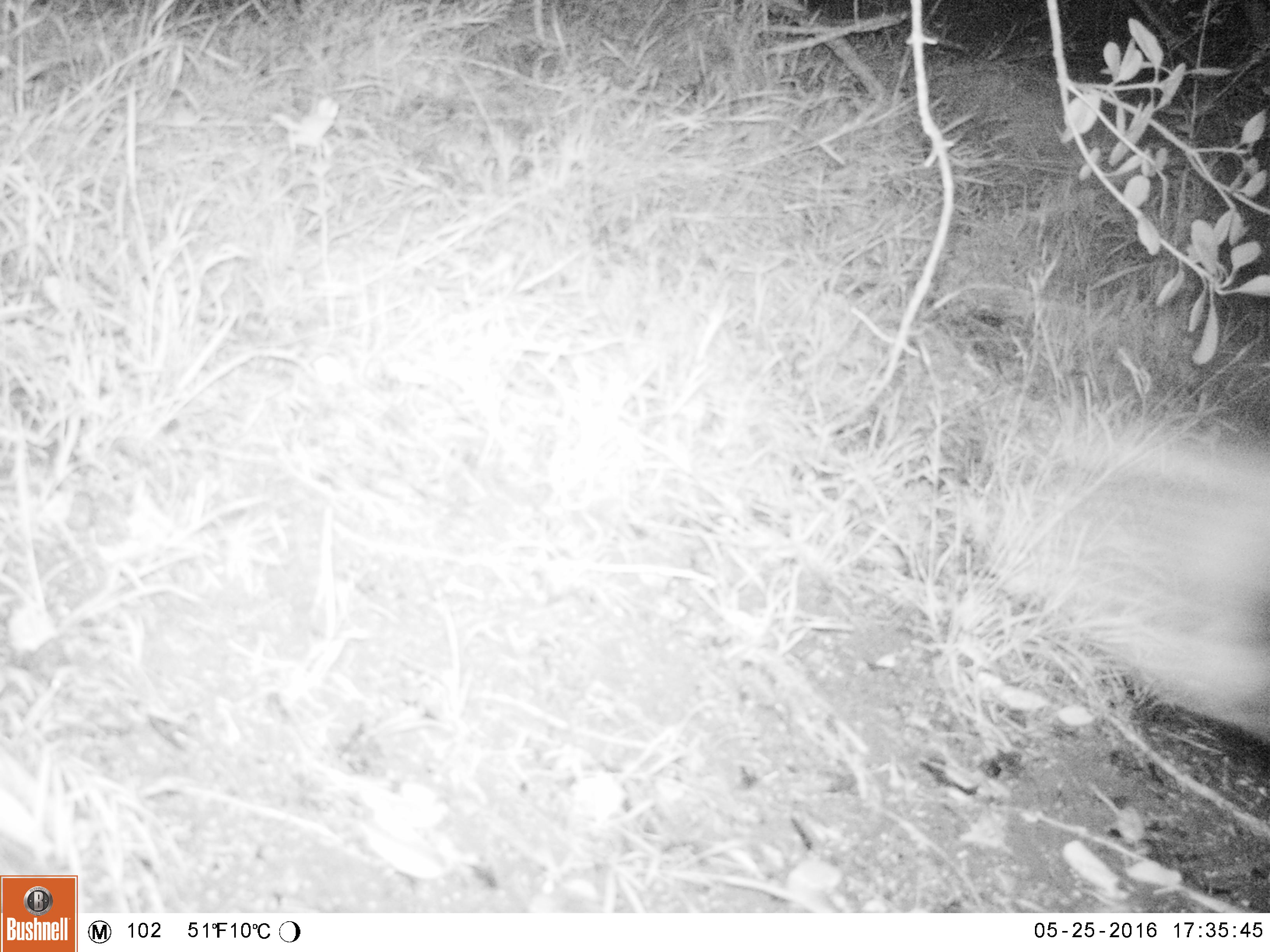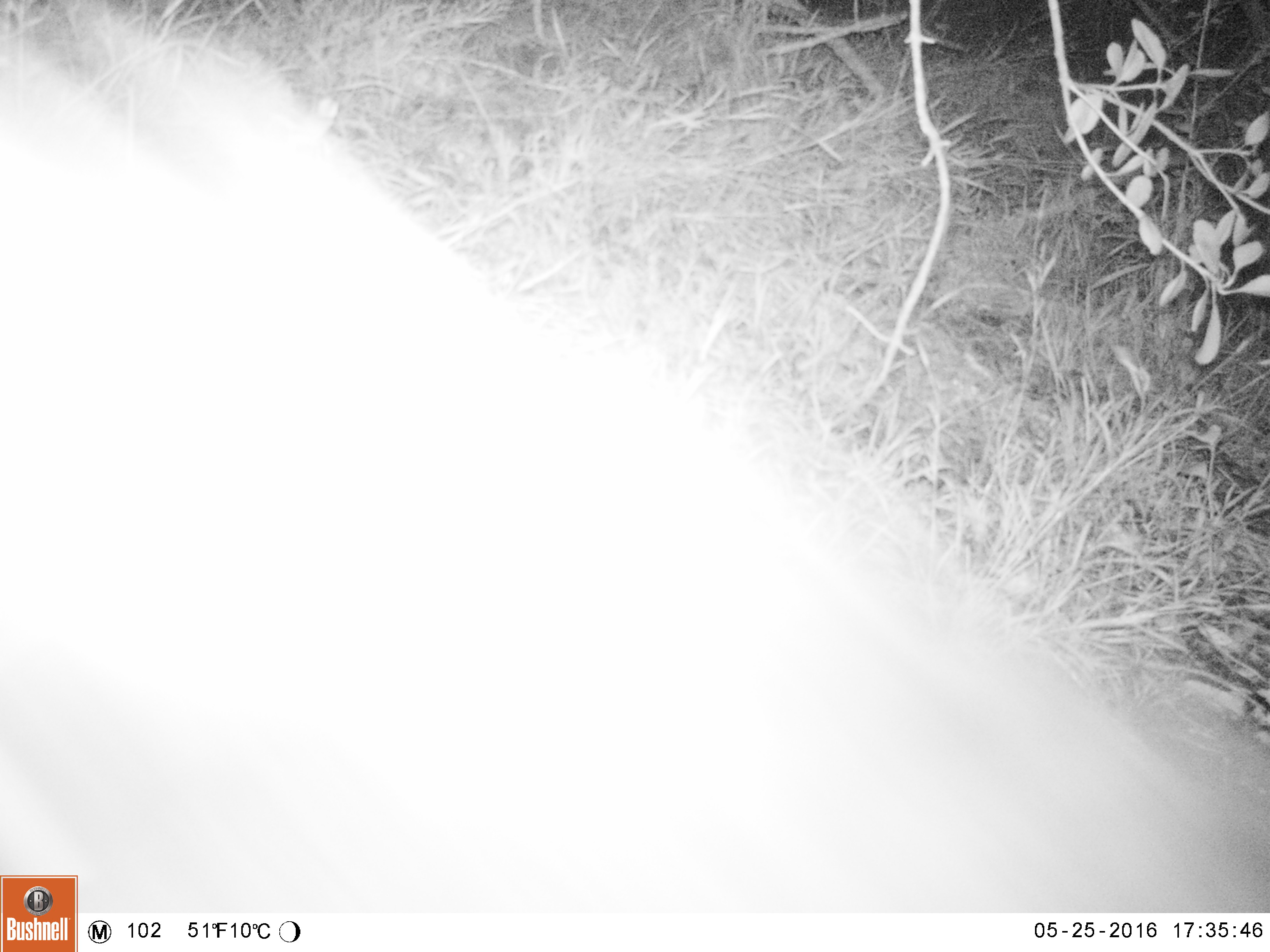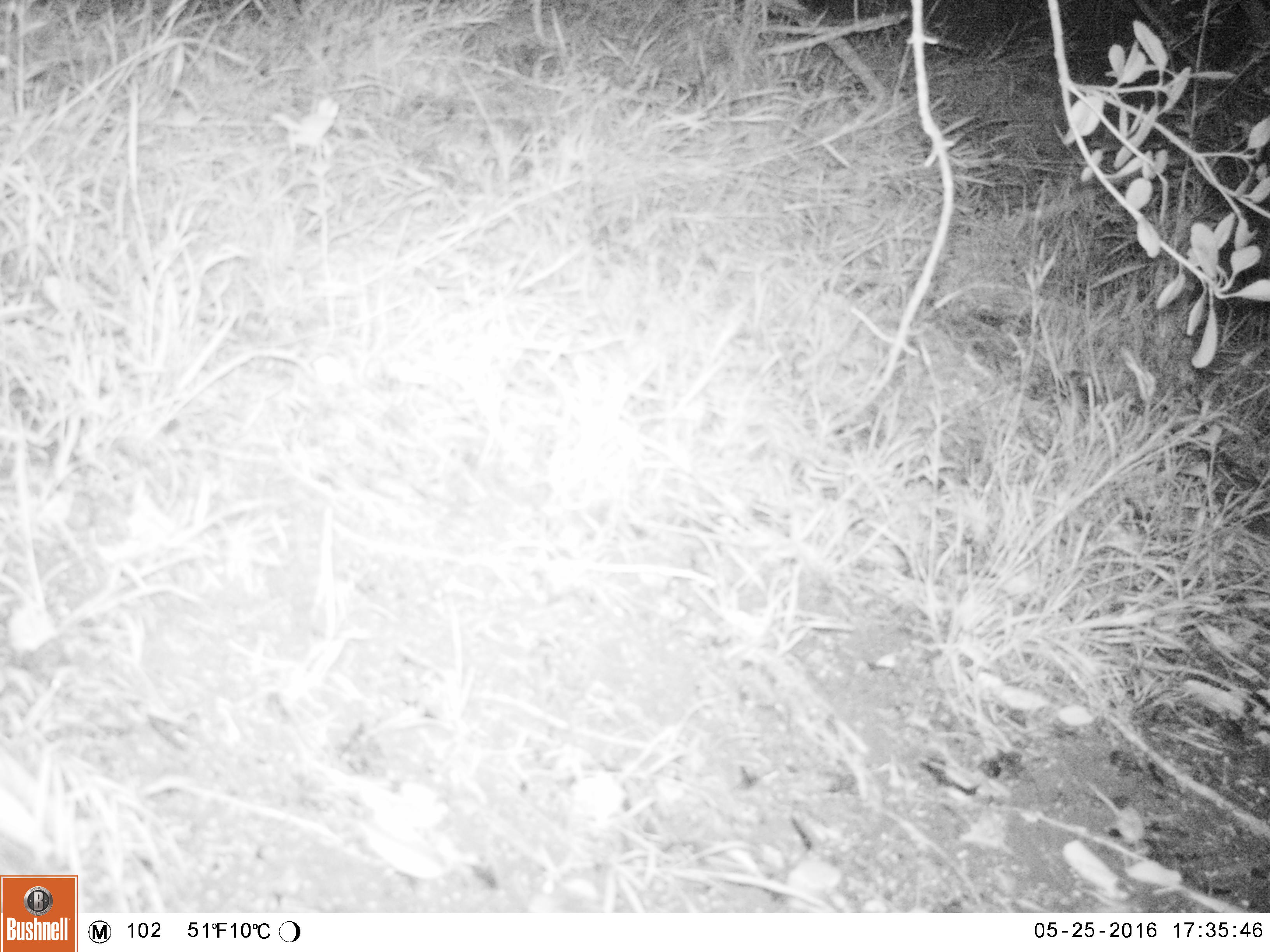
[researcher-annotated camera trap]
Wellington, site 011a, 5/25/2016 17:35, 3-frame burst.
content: unidentified animal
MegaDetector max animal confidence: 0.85